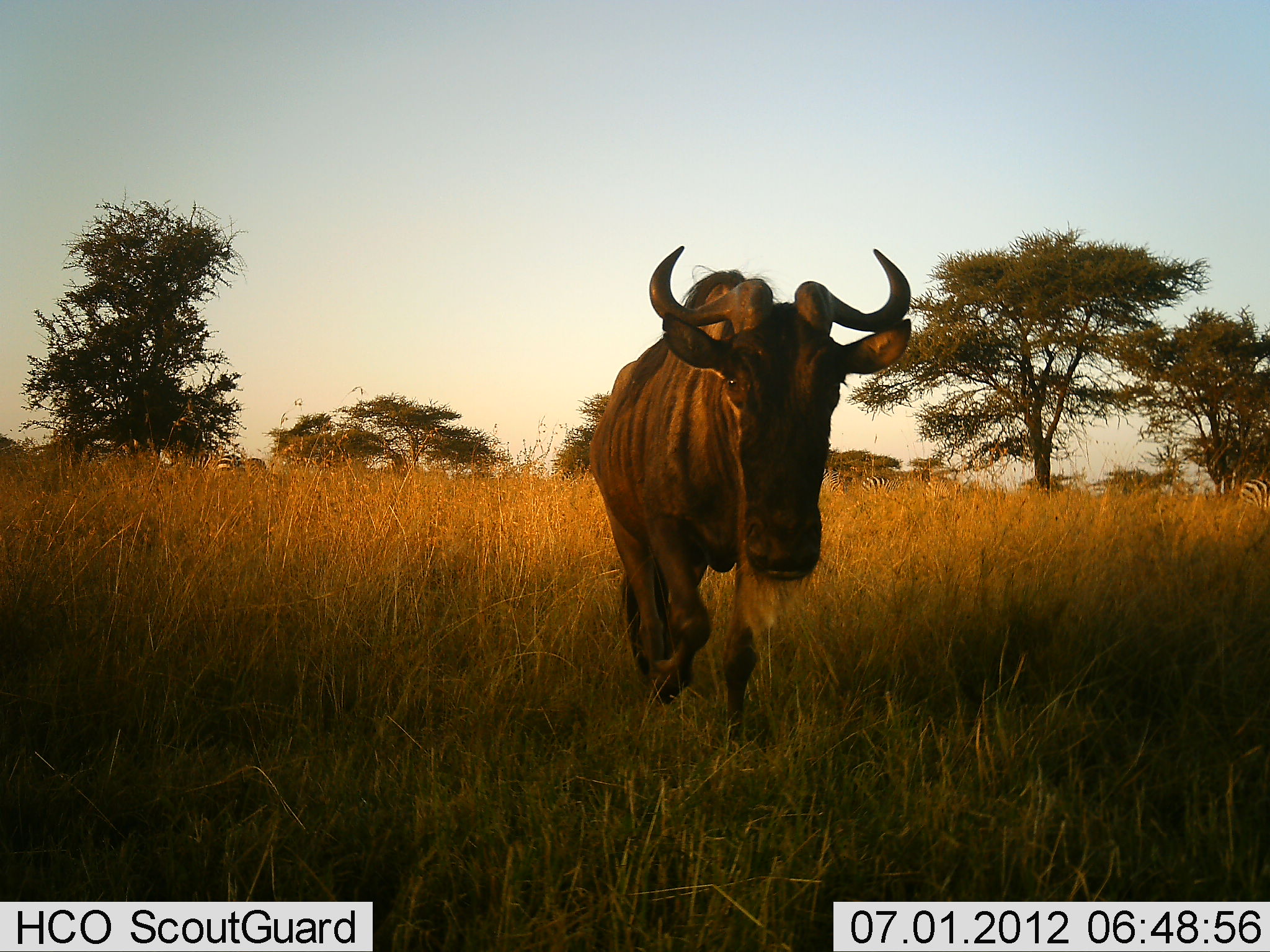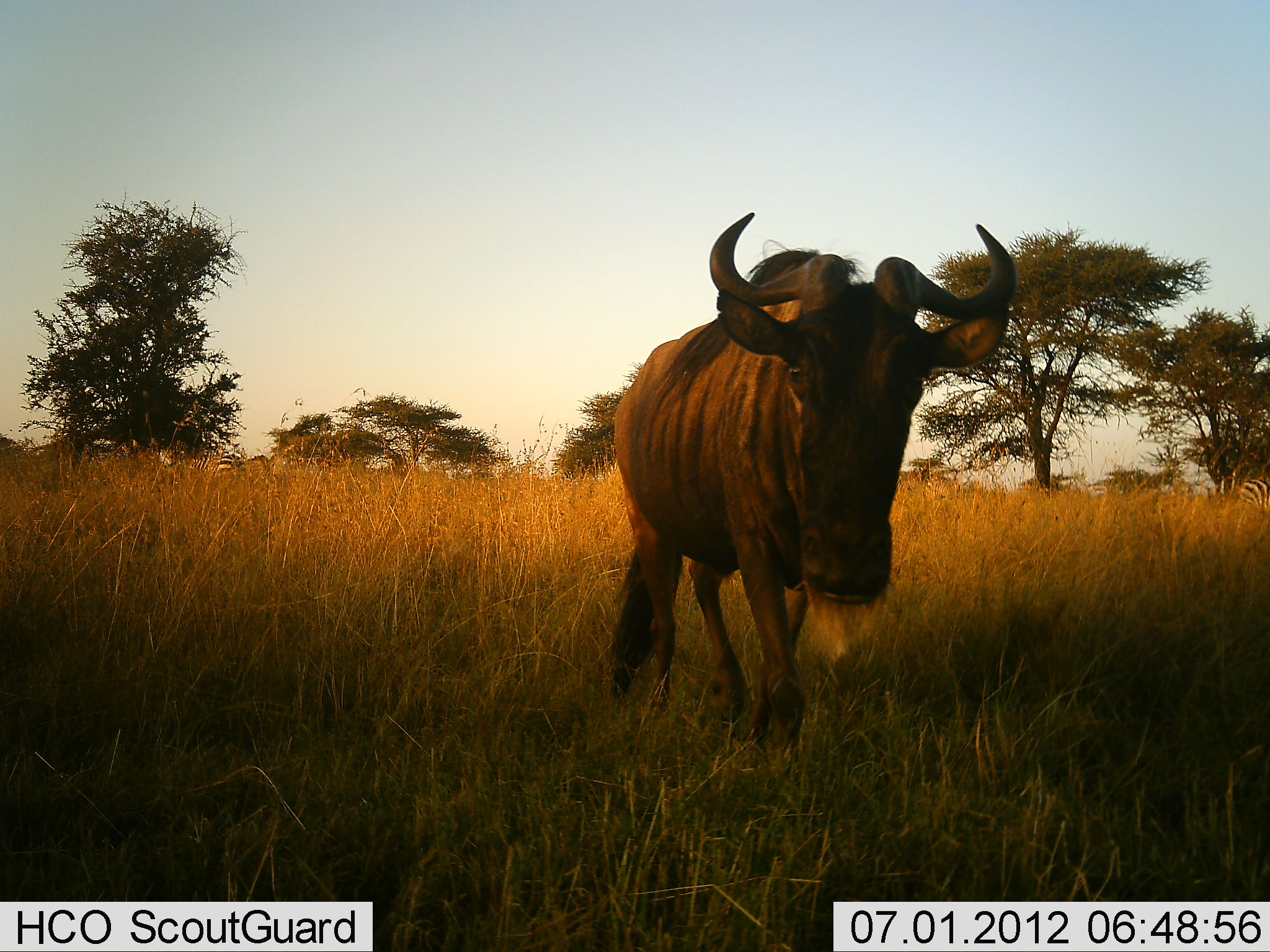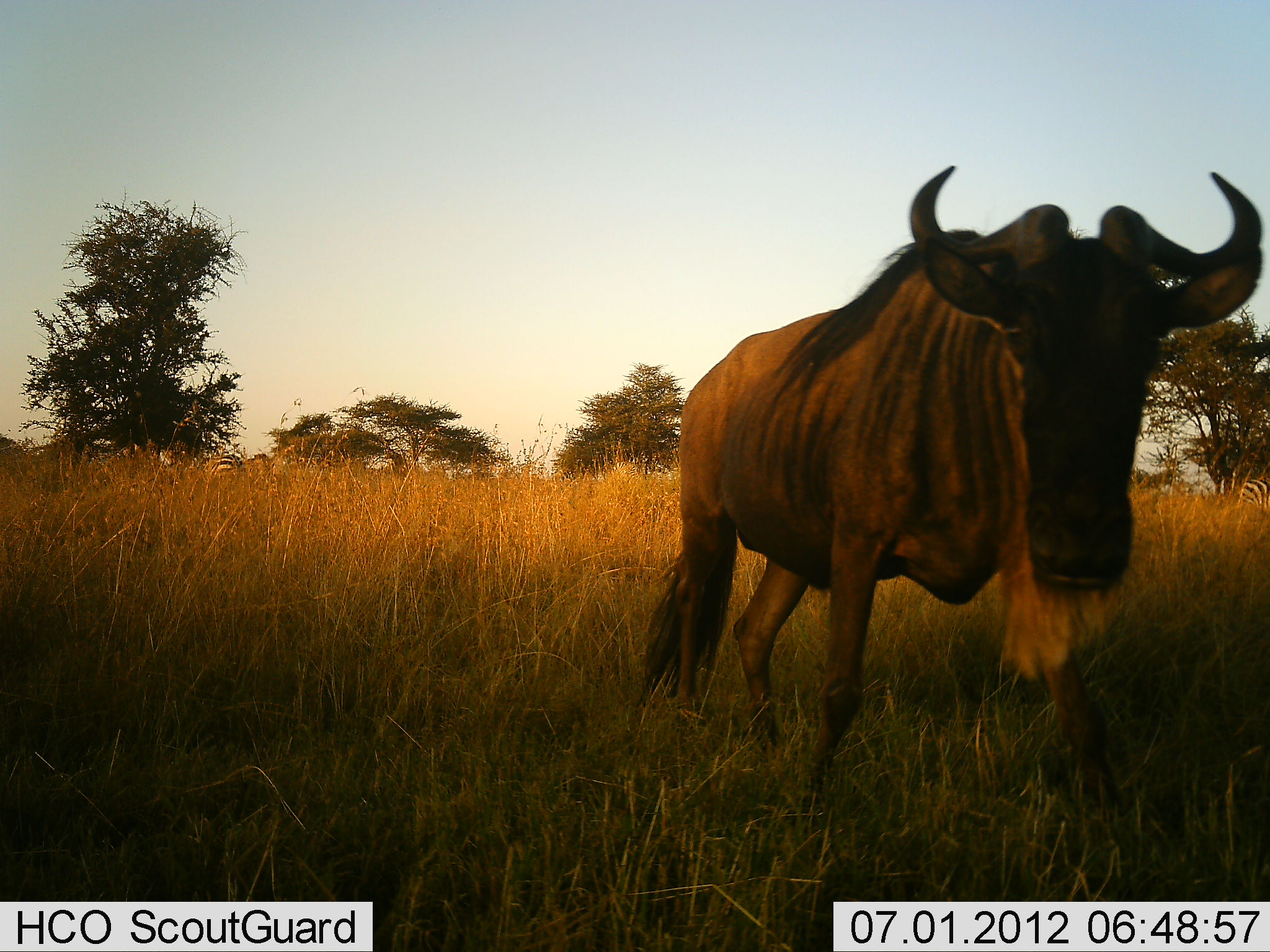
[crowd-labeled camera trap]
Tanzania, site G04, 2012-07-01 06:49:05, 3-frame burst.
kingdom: Animalia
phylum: Chordata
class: Mammalia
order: Artiodactyla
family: Bovidae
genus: Connochaetes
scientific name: Connochaetes taurinus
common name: blue wildebeest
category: wildebeest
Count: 1.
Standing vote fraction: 12%.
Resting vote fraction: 0%.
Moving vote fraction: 94%.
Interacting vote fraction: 0%.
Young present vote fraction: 0%.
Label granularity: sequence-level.